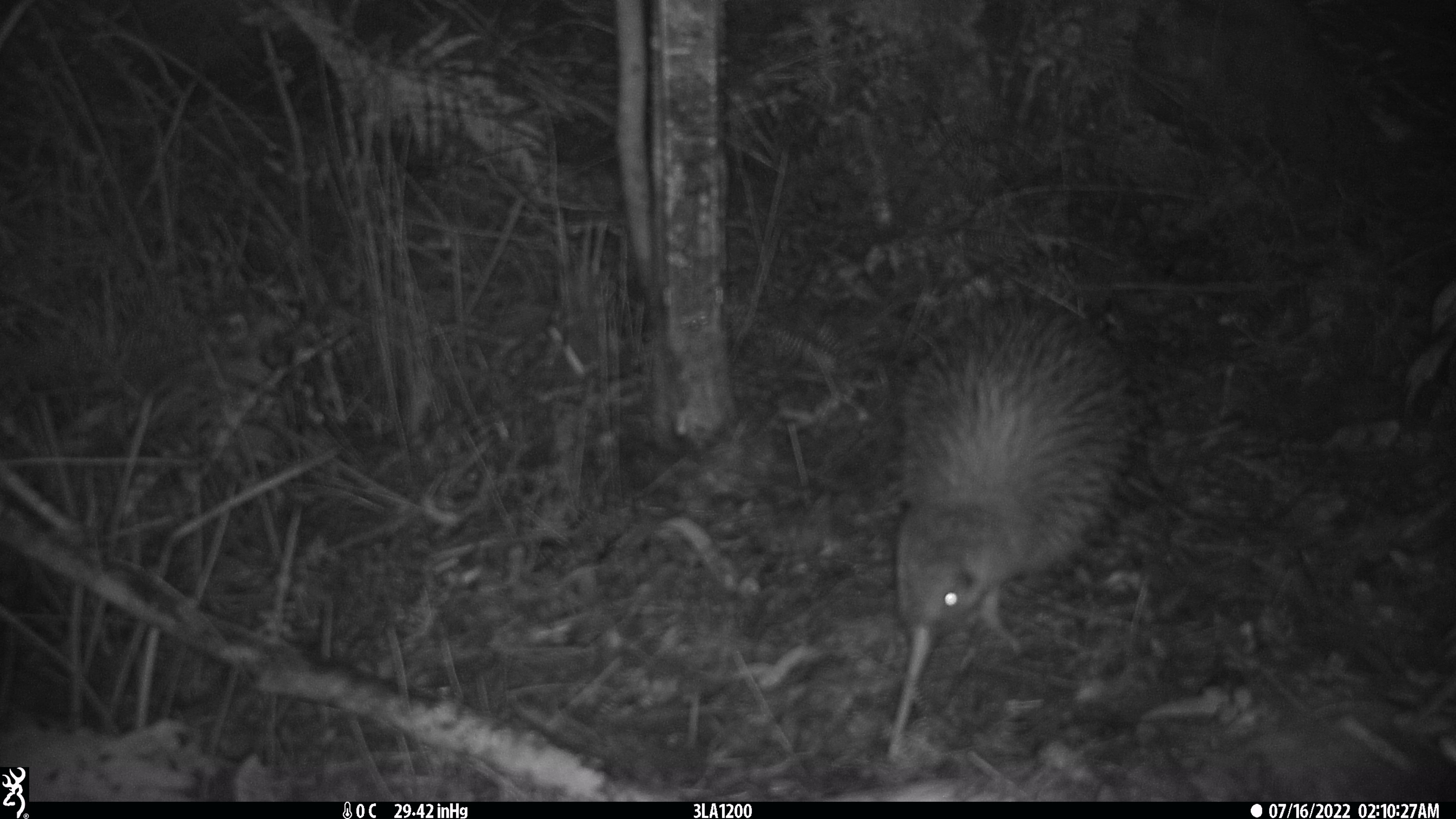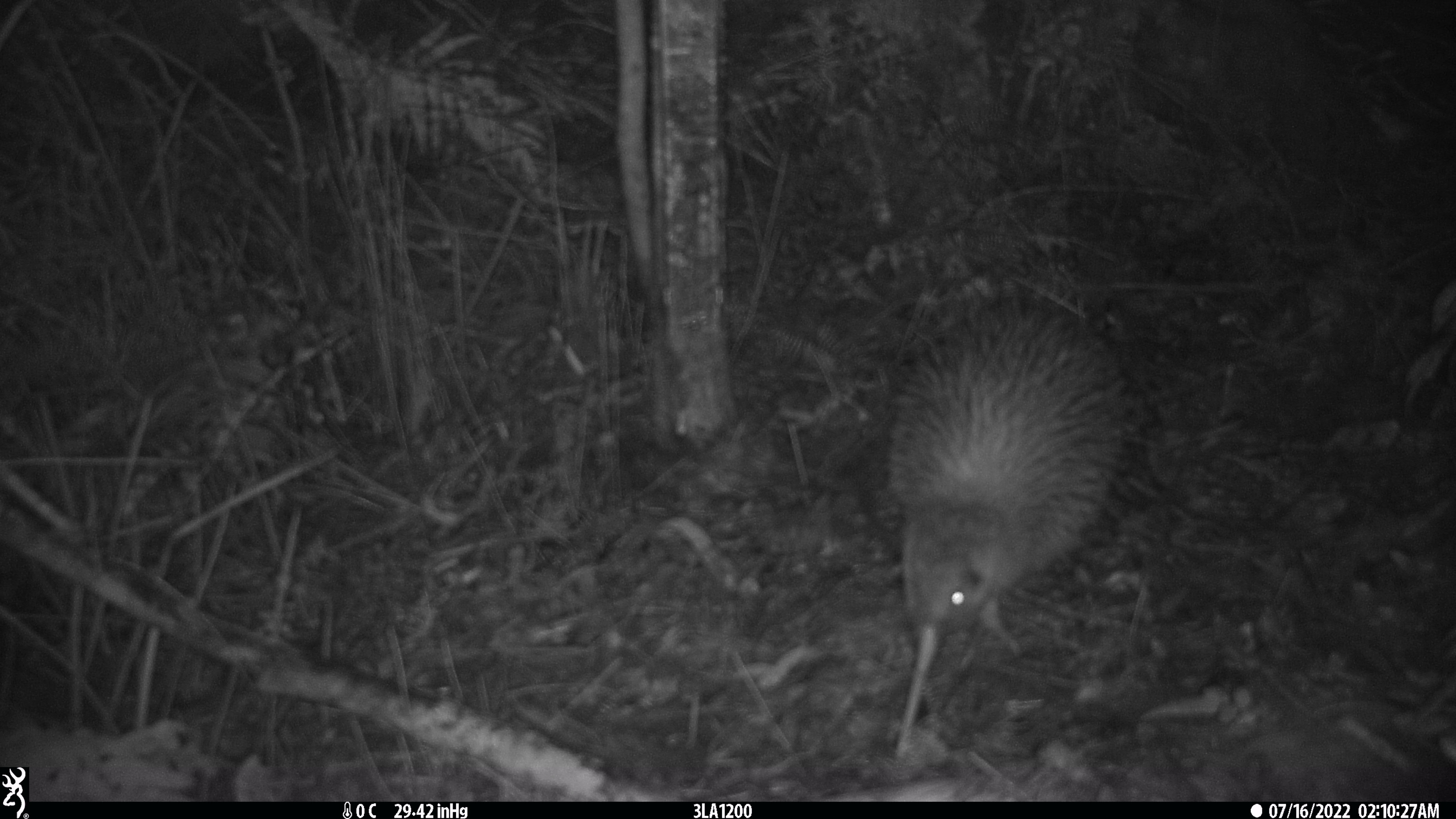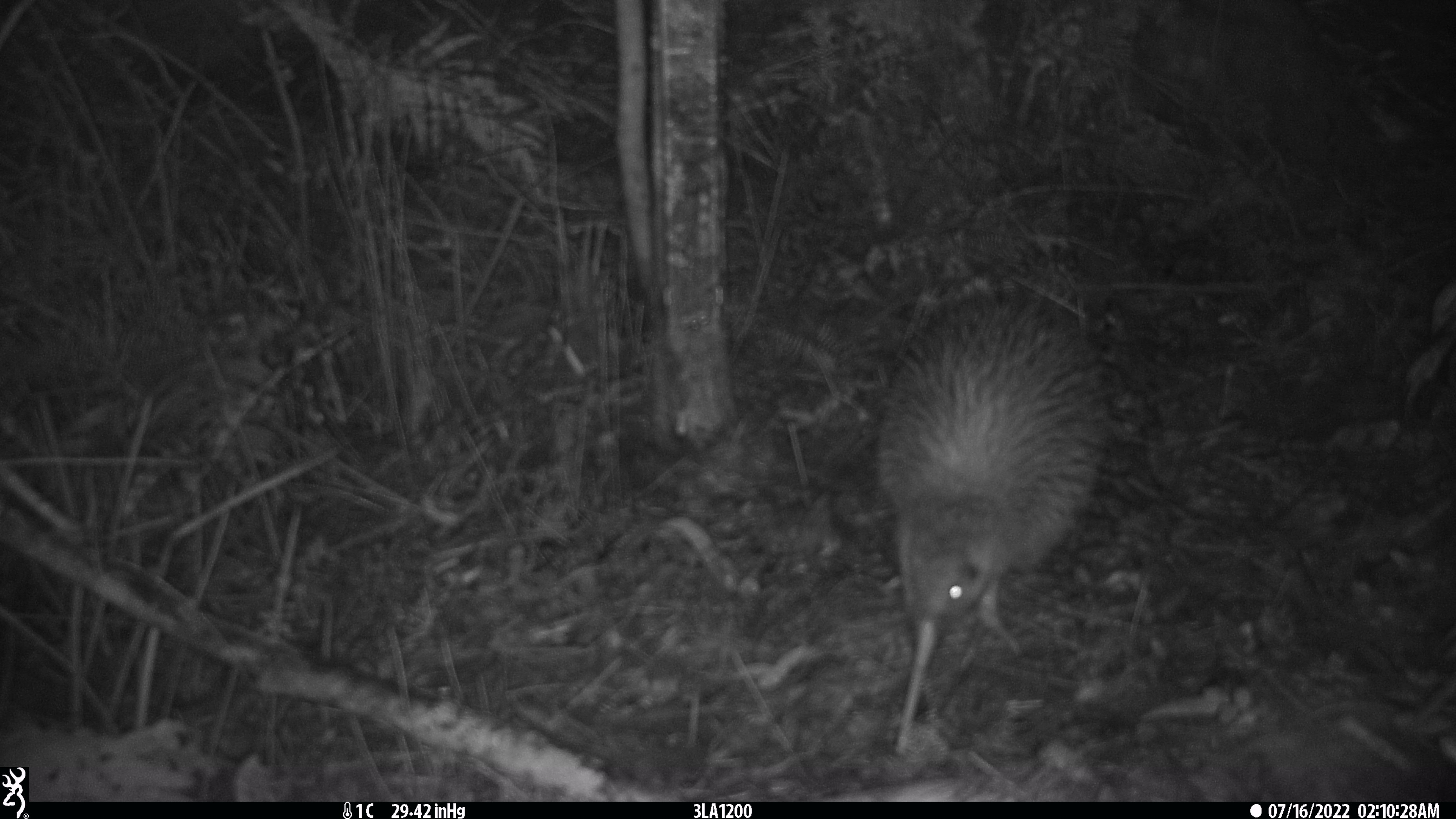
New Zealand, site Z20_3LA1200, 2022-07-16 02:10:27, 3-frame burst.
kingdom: Animalia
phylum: Chordata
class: Aves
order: Apterygiformes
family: Apterygidae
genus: Apteryx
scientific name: Apteryx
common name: kiwi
Kiwi (Apteryx).